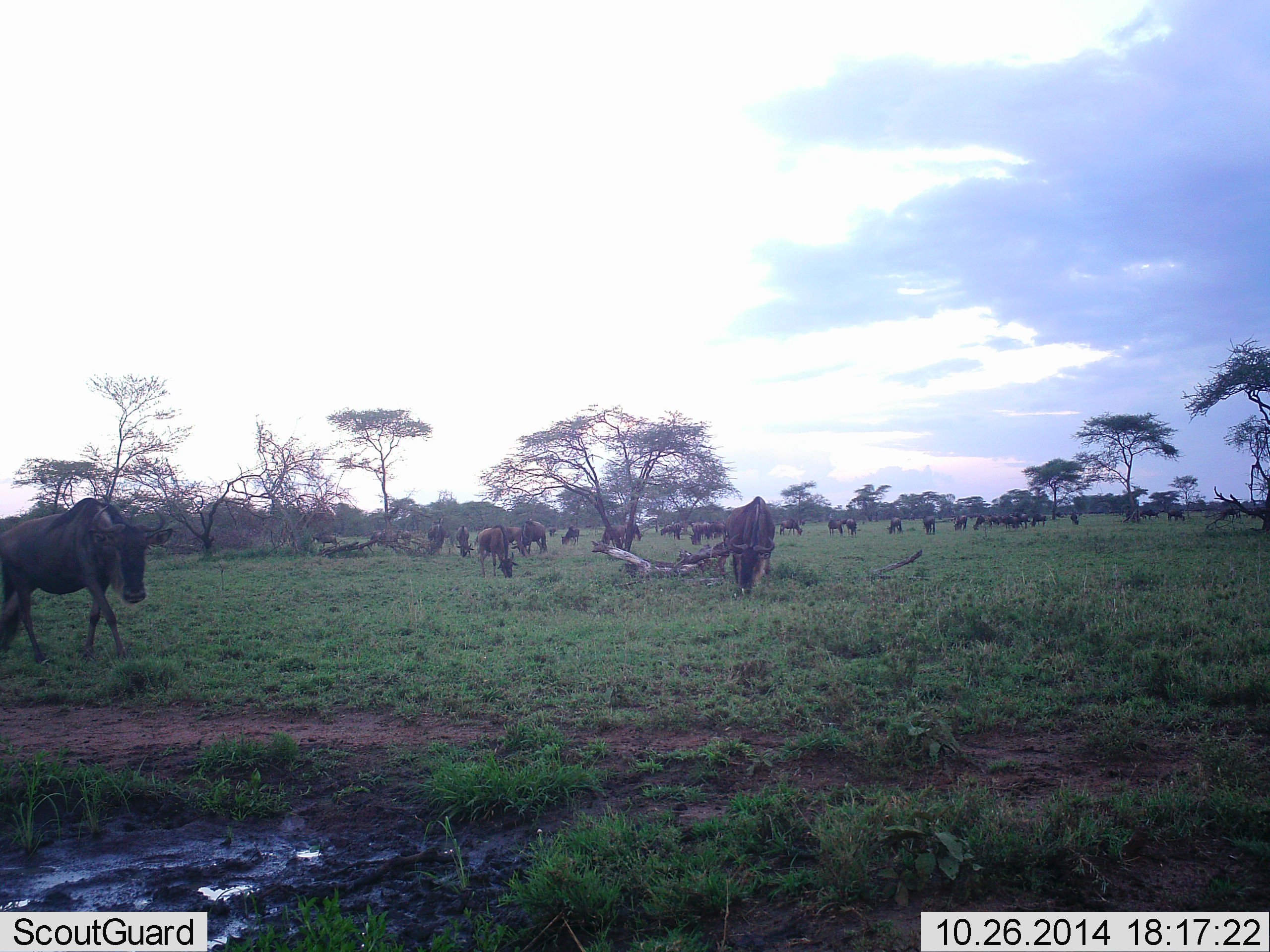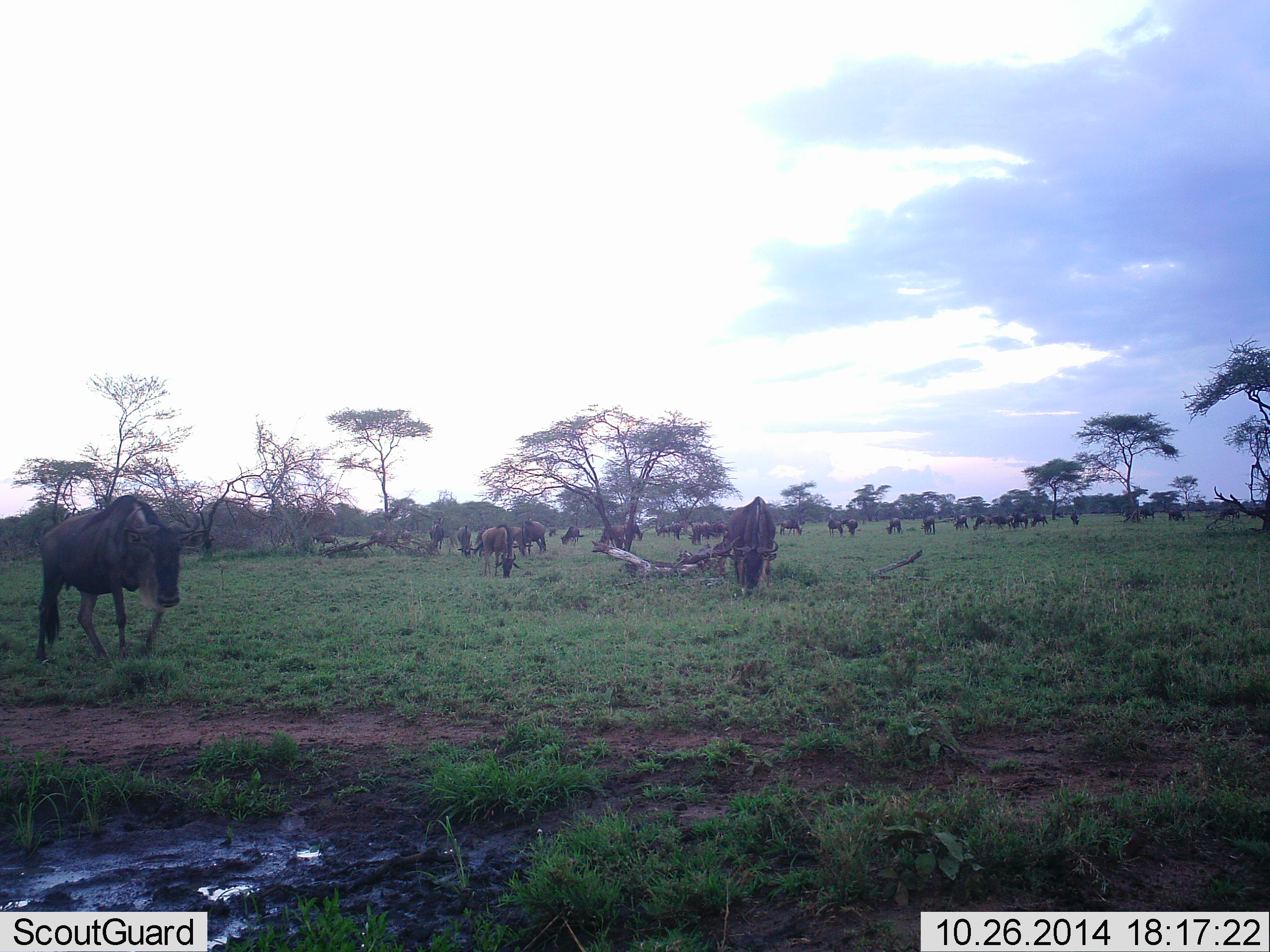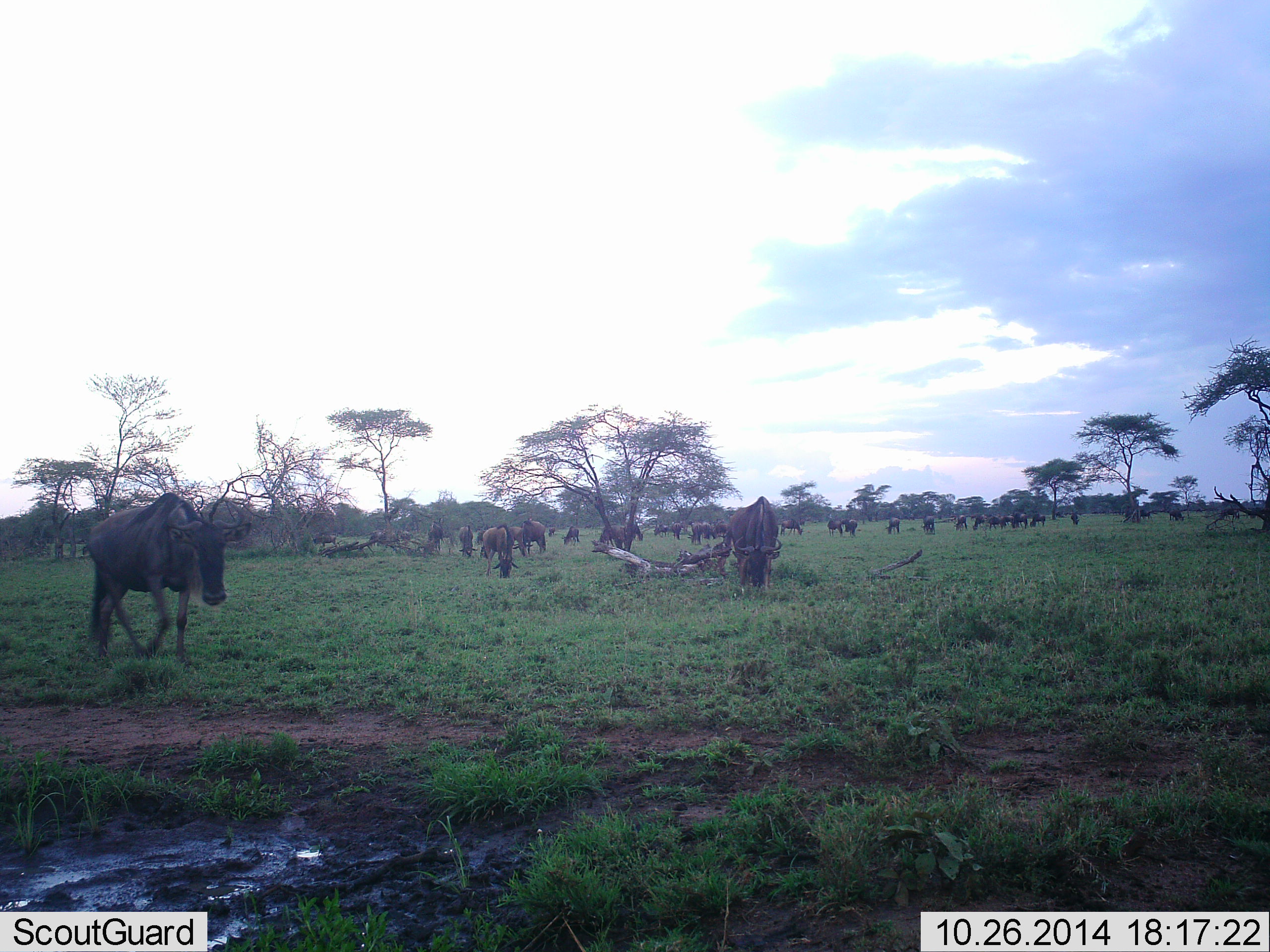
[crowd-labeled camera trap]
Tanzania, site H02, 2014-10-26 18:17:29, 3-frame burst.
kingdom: Animalia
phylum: Chordata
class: Mammalia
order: Artiodactyla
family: Bovidae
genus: Connochaetes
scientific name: Connochaetes taurinus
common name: blue wildebeest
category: wildebeest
Wildebeest (blue wildebeest) (Connochaetes taurinus), count 11-50. Behavior (volunteer vote fractions): standing 40%, resting 0%, moving 70%, interacting 0%. Young present (vote fraction): 0%. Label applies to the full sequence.